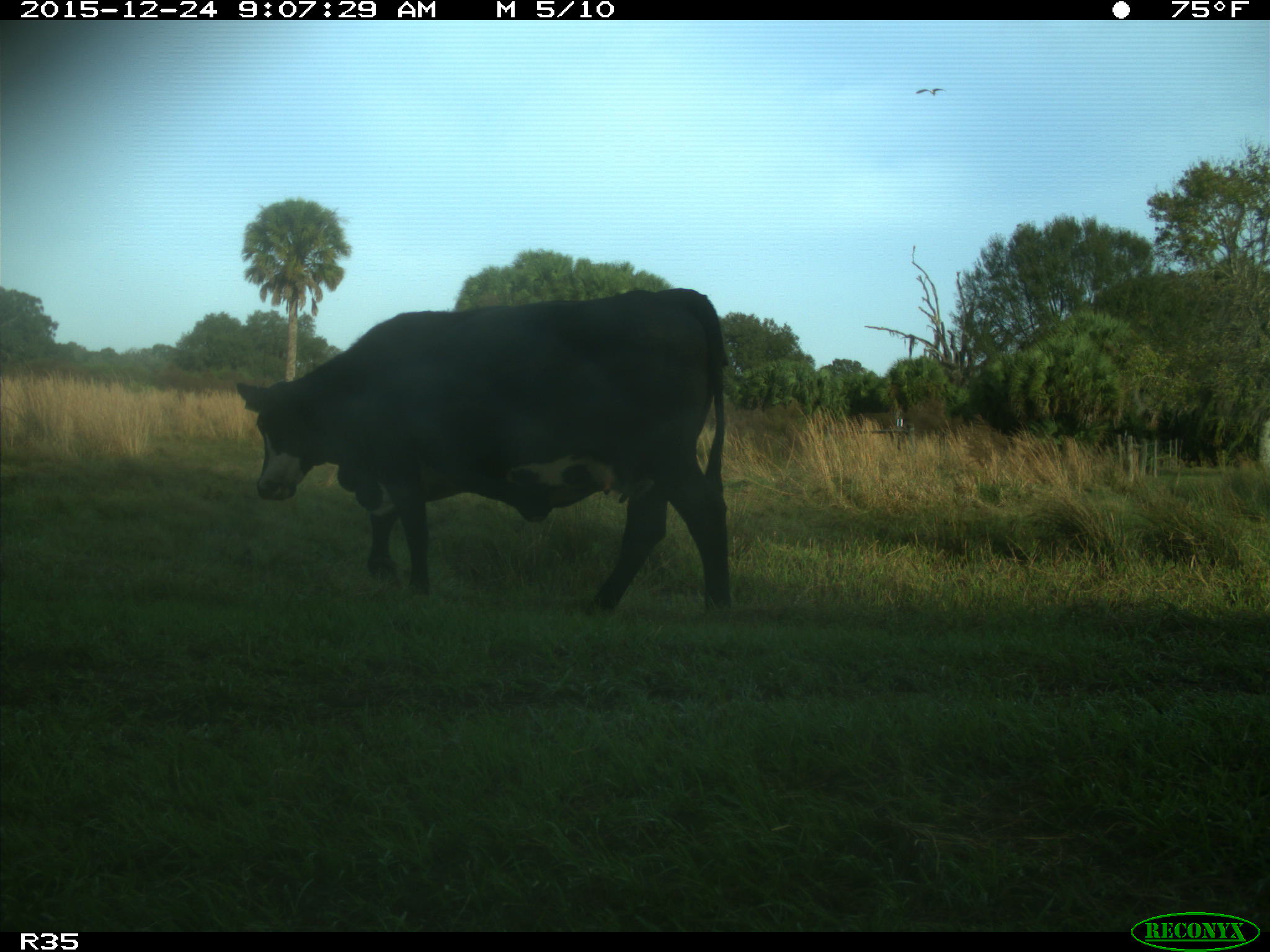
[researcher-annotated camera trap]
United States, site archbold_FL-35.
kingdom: Animalia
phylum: Chordata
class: Mammalia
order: Artiodactyla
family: Bovidae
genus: Bos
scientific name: Bos taurus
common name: domestic cow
Bos taurus (domestic cow).